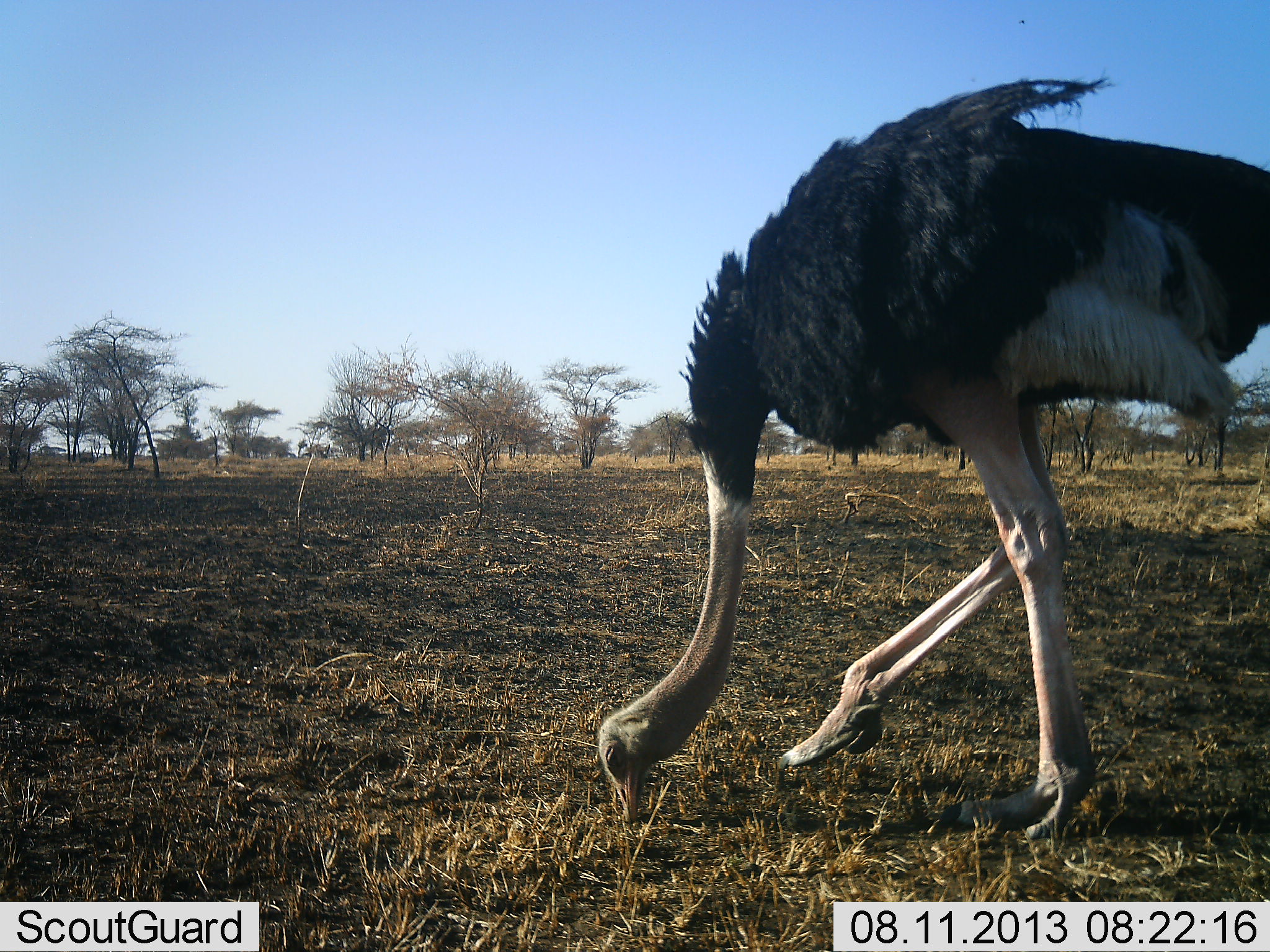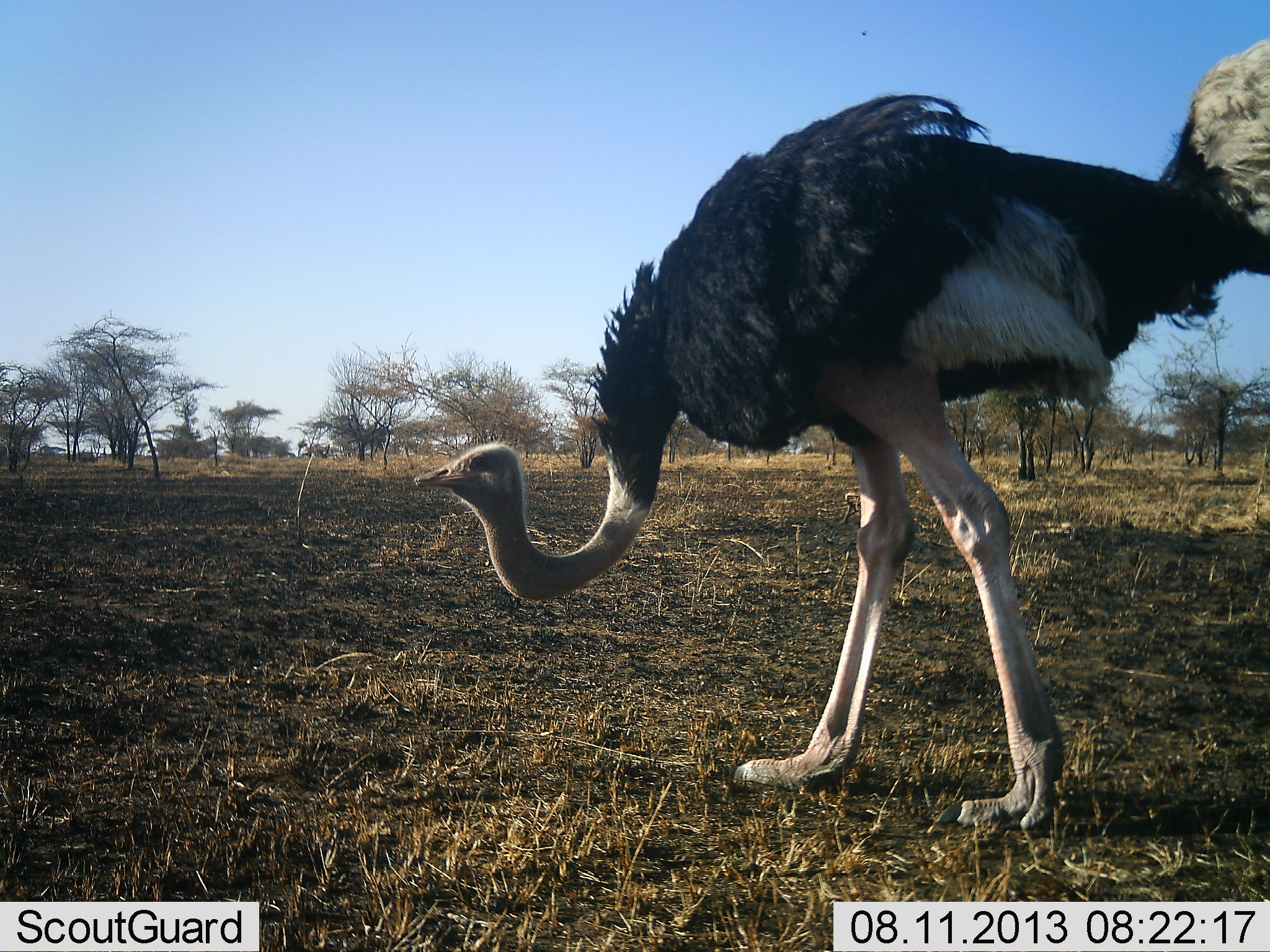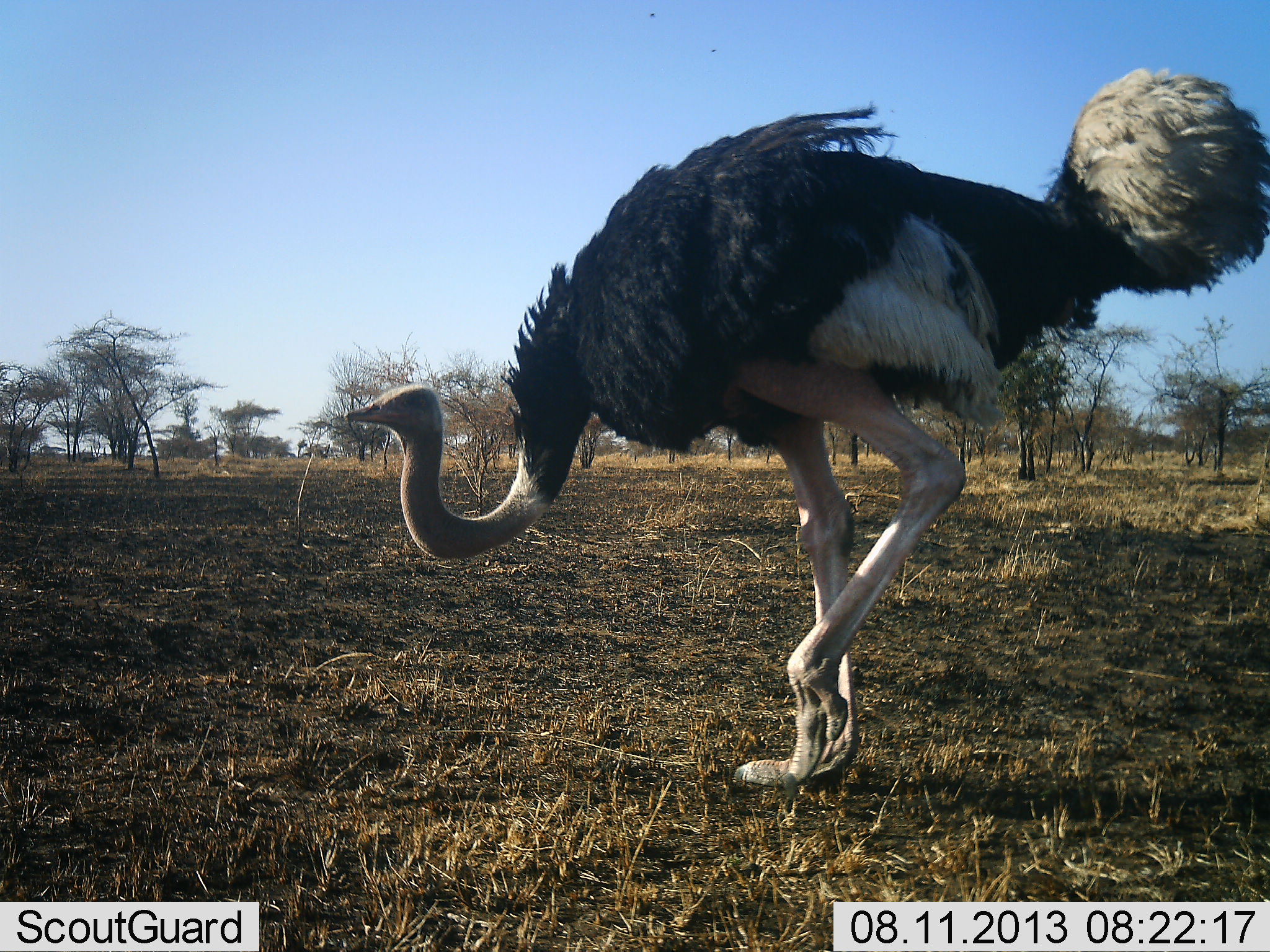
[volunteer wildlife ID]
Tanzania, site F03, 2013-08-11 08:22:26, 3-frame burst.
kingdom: Animalia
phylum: Chordata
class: Aves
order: Struthioniformes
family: Struthionidae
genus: Struthio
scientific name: Struthio camelus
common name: ostrich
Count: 1.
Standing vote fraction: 15%.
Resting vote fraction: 0%.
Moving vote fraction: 65%.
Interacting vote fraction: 0%.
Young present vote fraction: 0%.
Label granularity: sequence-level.